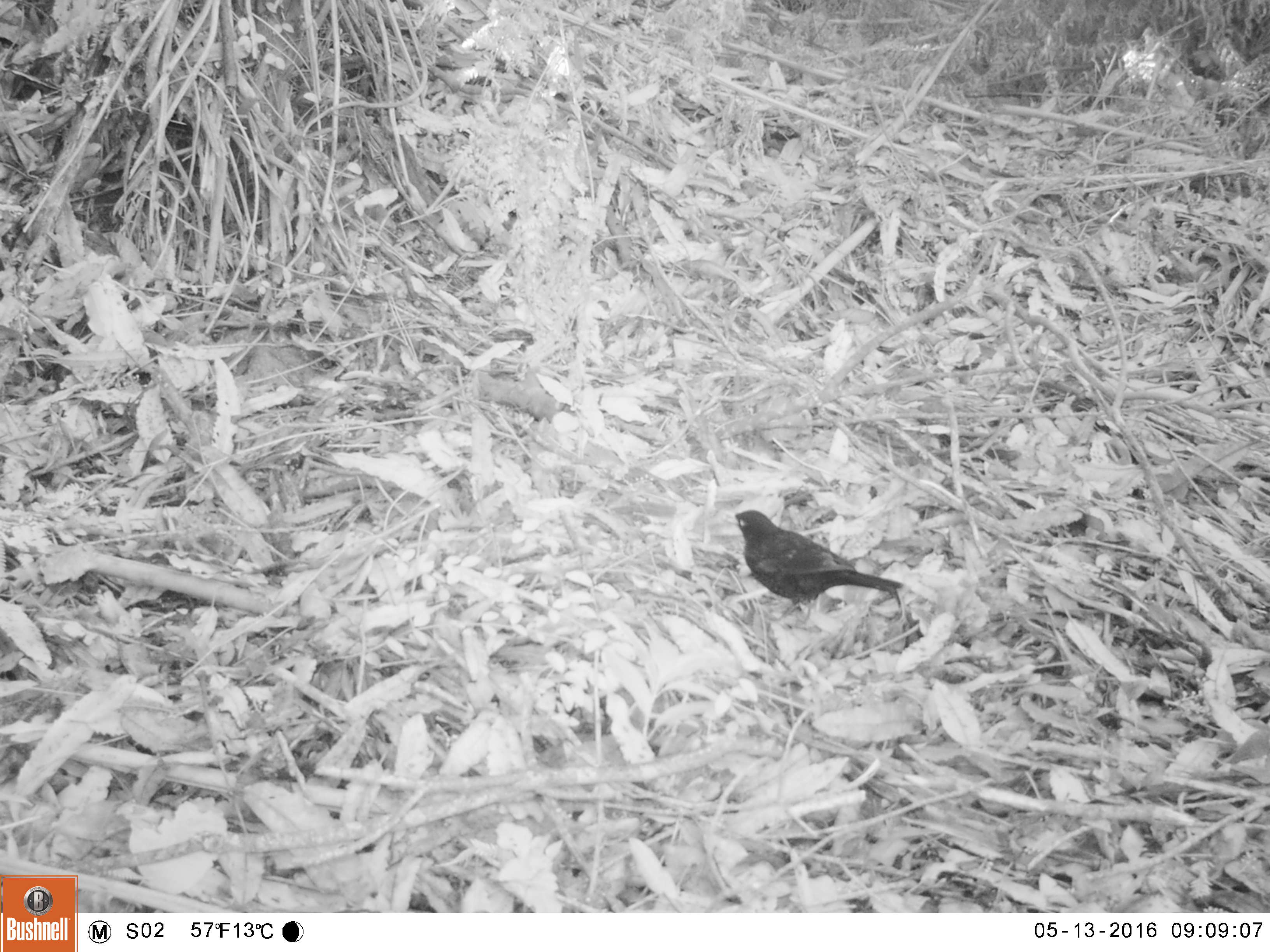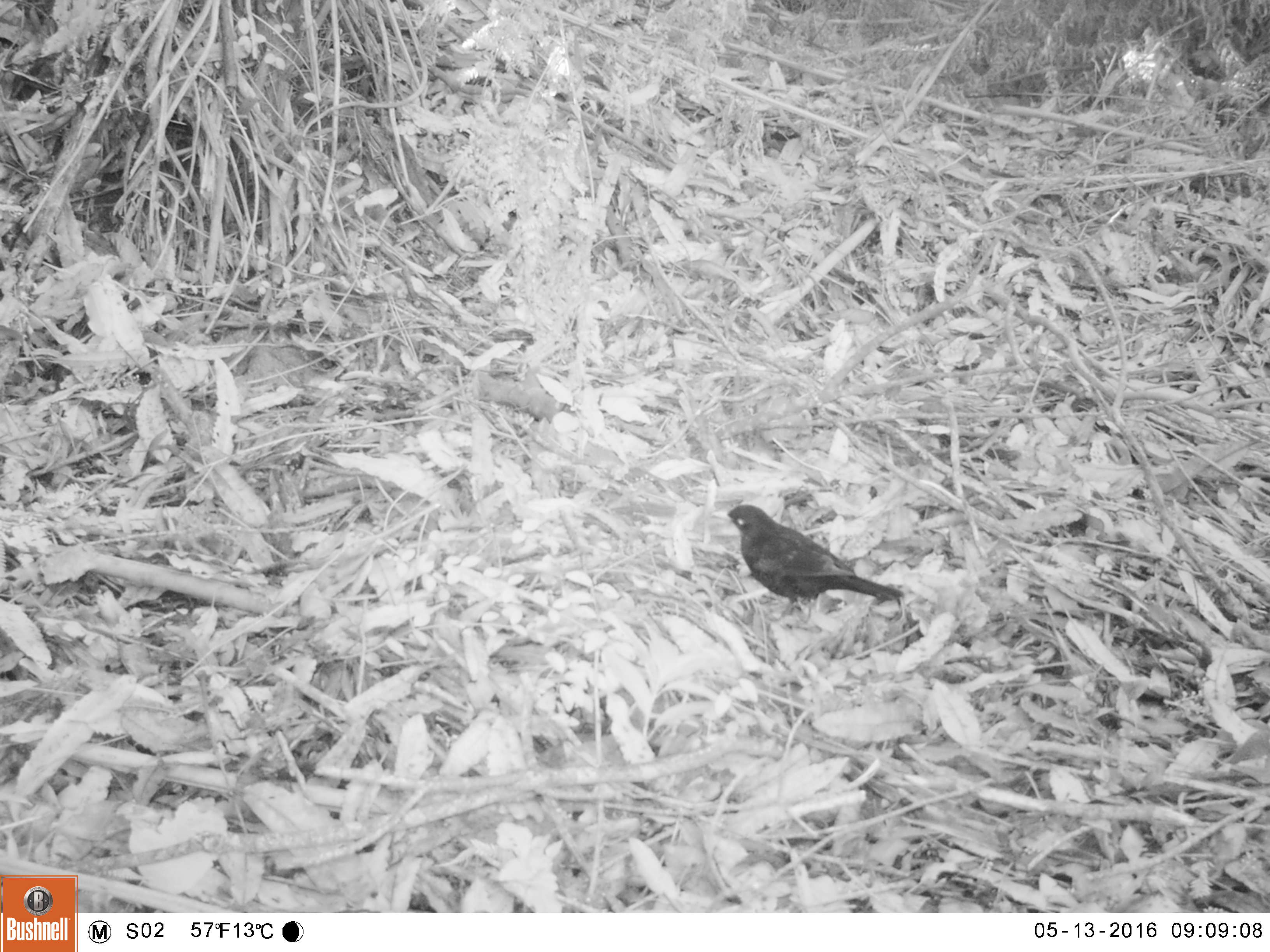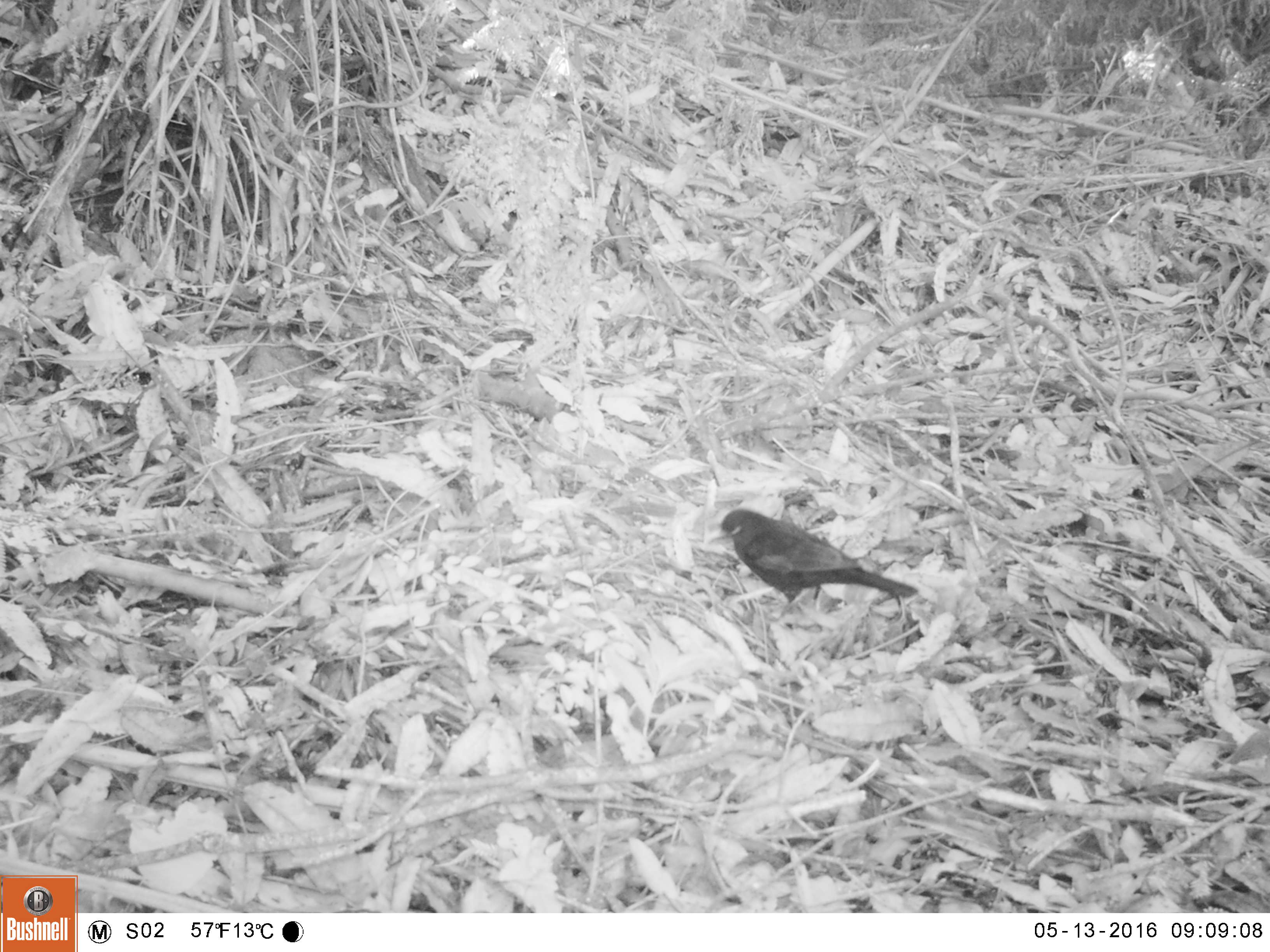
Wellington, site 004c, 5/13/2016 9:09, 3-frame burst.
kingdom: Animalia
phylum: Chordata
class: Aves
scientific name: Aves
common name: bird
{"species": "bird (Aves)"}